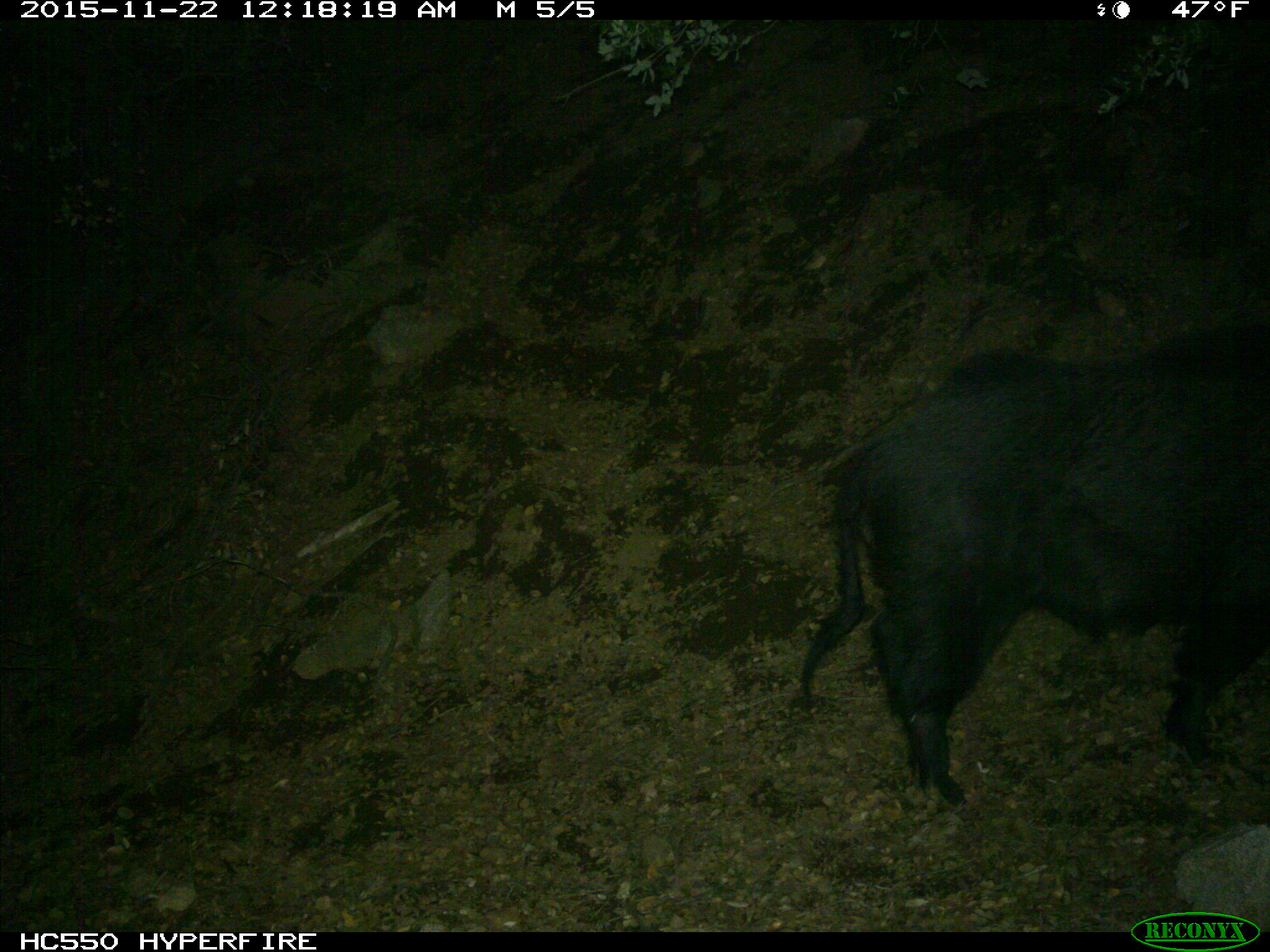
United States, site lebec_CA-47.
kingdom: Animalia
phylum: Chordata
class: Mammalia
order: Artiodactyla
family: Suidae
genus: Sus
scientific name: Sus scrofa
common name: wild boar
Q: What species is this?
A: Sus scrofa (wild boar).